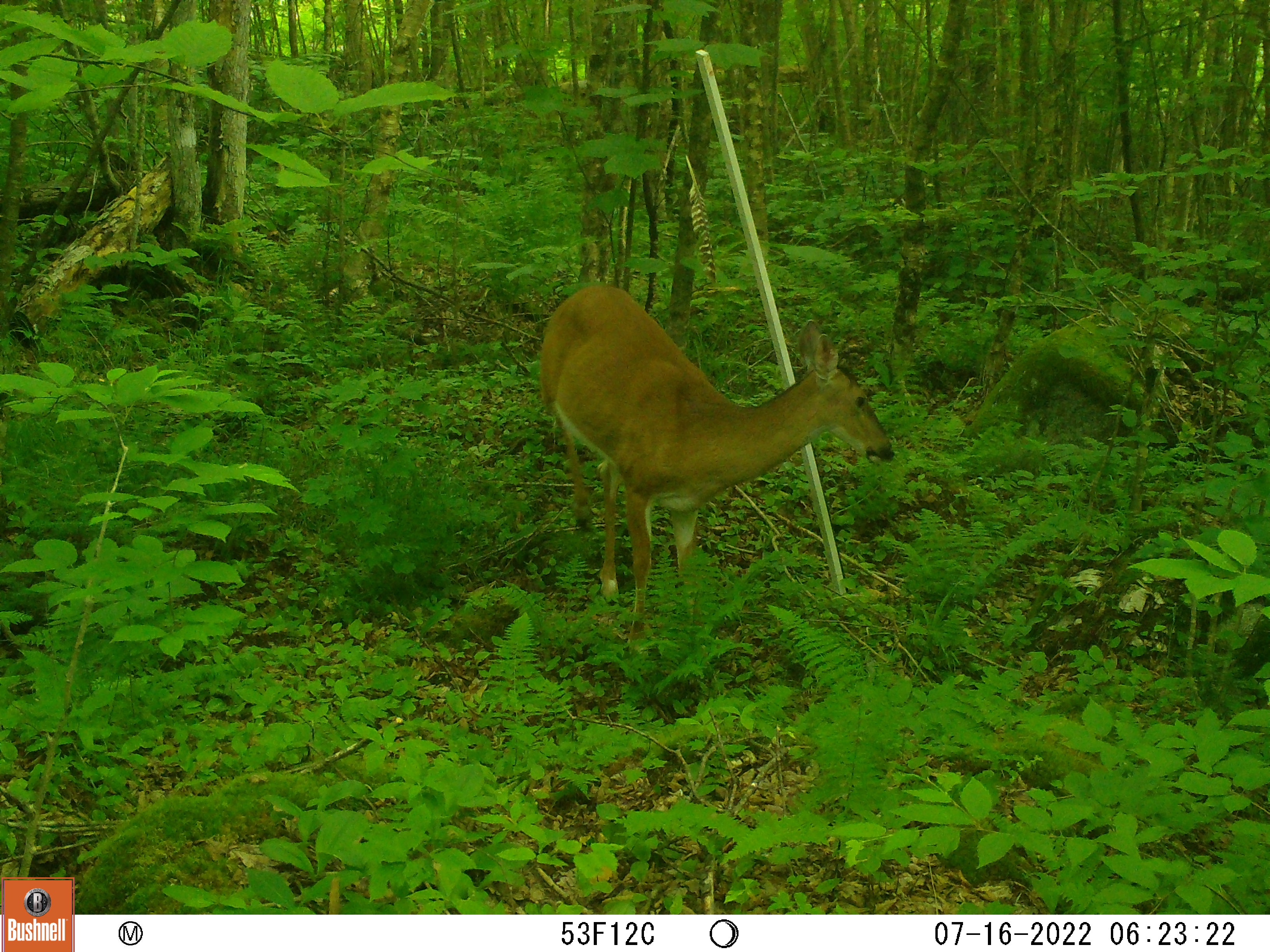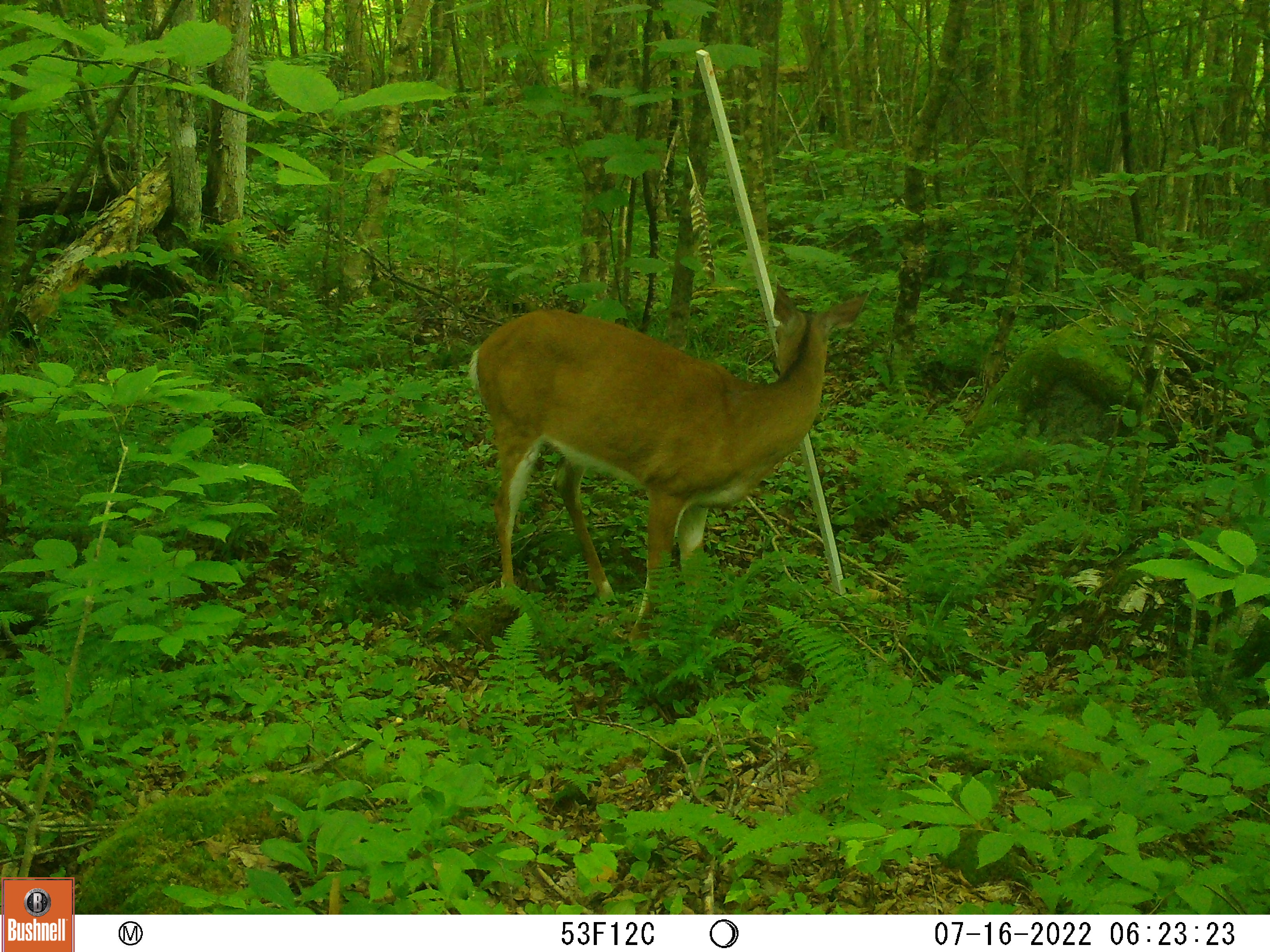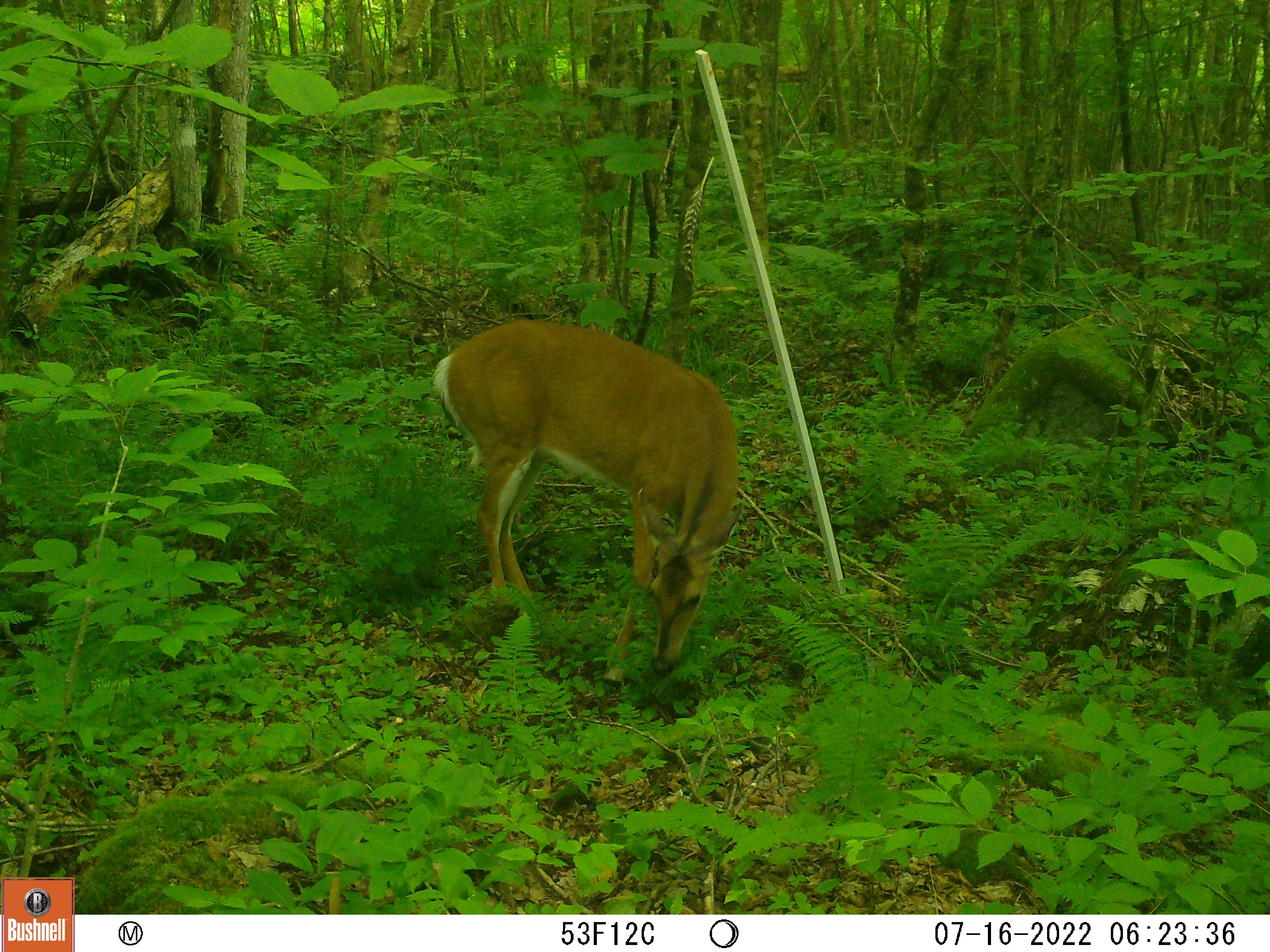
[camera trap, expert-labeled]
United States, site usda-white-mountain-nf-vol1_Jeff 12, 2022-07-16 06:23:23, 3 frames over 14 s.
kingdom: Animalia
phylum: Chordata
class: Mammalia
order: Artiodactyla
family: Cervidae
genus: Odocoileus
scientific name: Odocoileus virginianus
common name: white-tailed deer